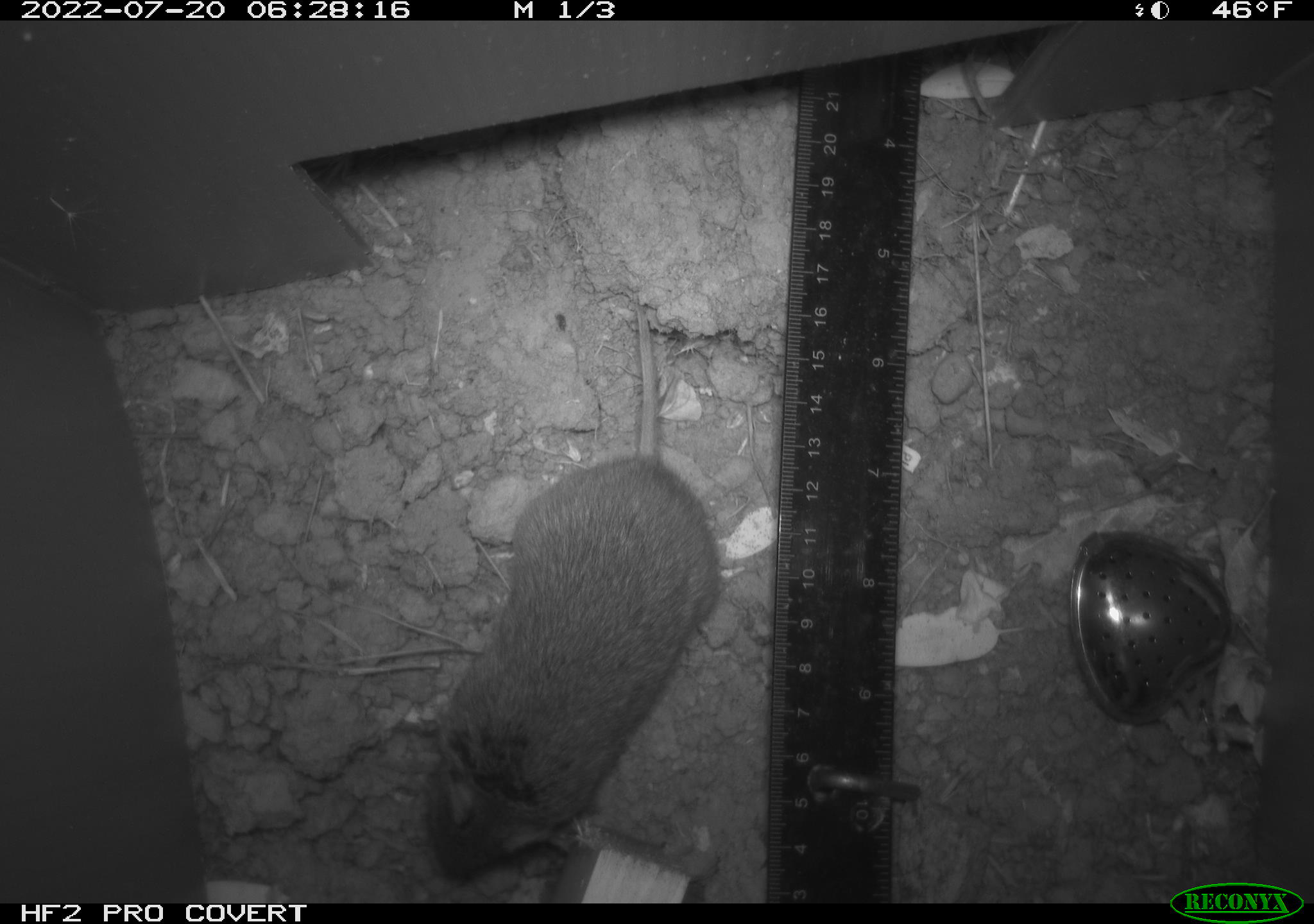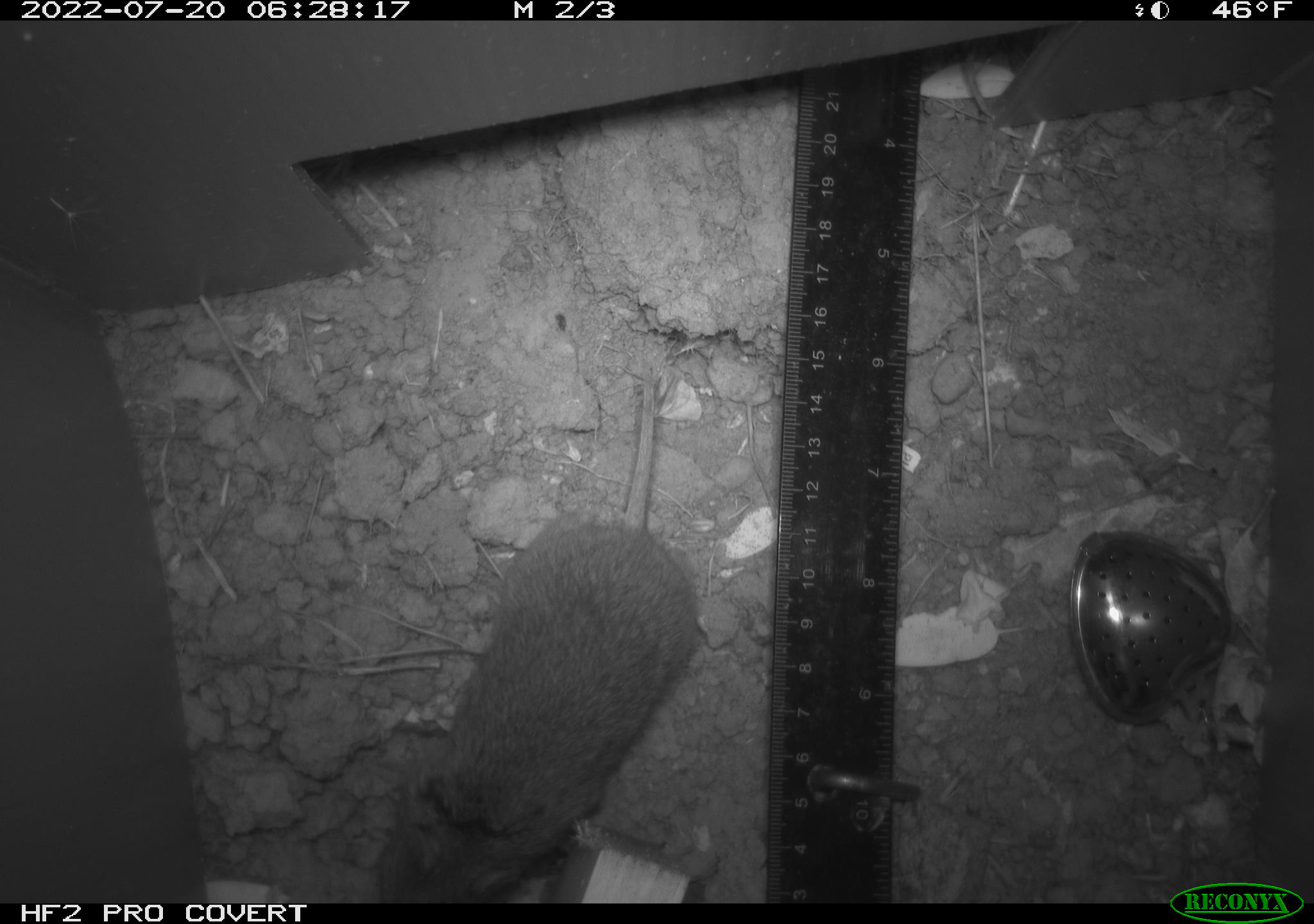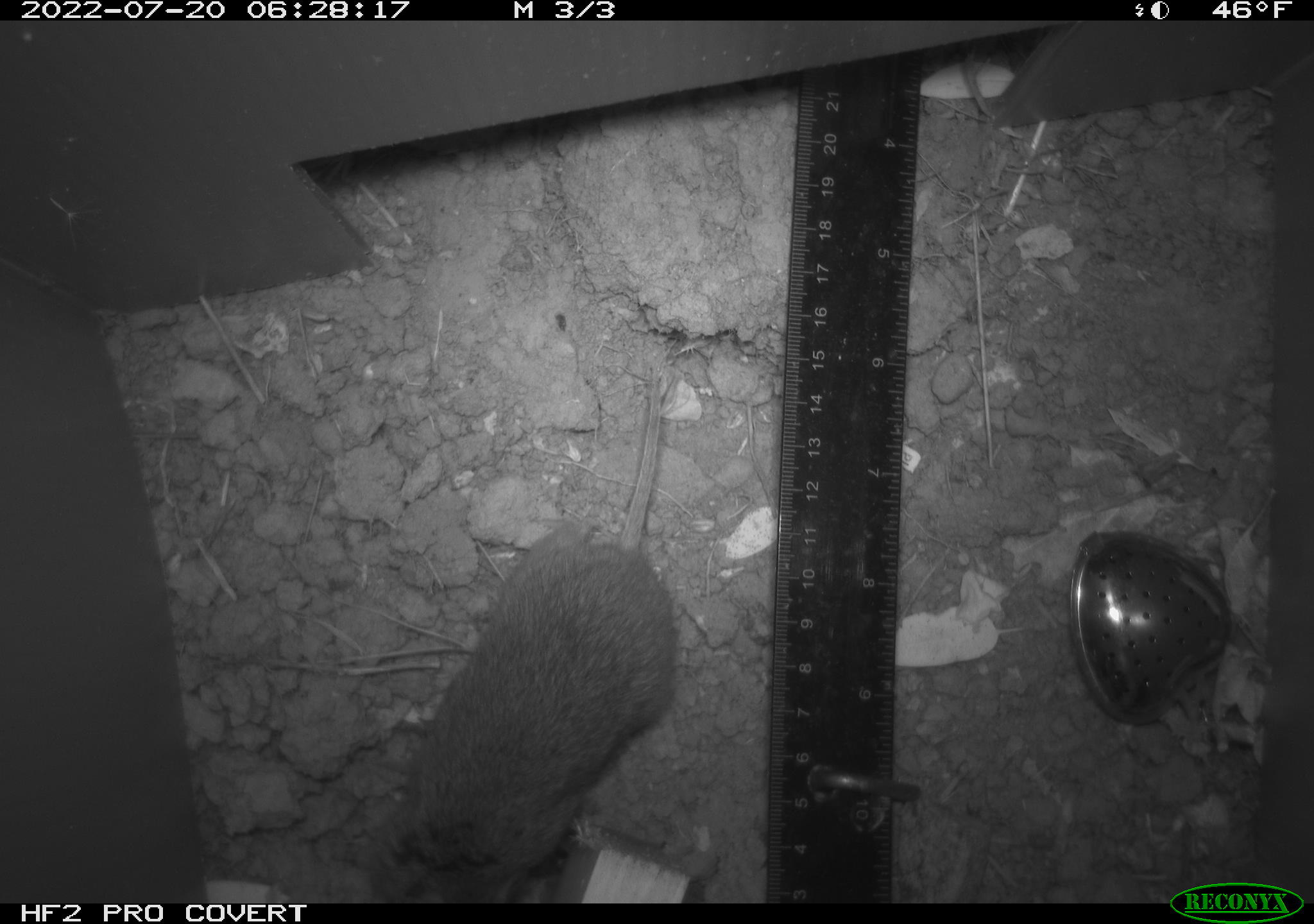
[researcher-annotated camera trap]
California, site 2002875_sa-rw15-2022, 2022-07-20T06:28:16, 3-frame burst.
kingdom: Animalia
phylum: Chordata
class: Mammalia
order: Rodentia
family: Cricetidae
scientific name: Arvicolinae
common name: voles, lemmings, and muskrats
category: arvicolinae subfamily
Arvicolinae subfamily (voles, lemmings, and muskrats) (Arvicolinae).